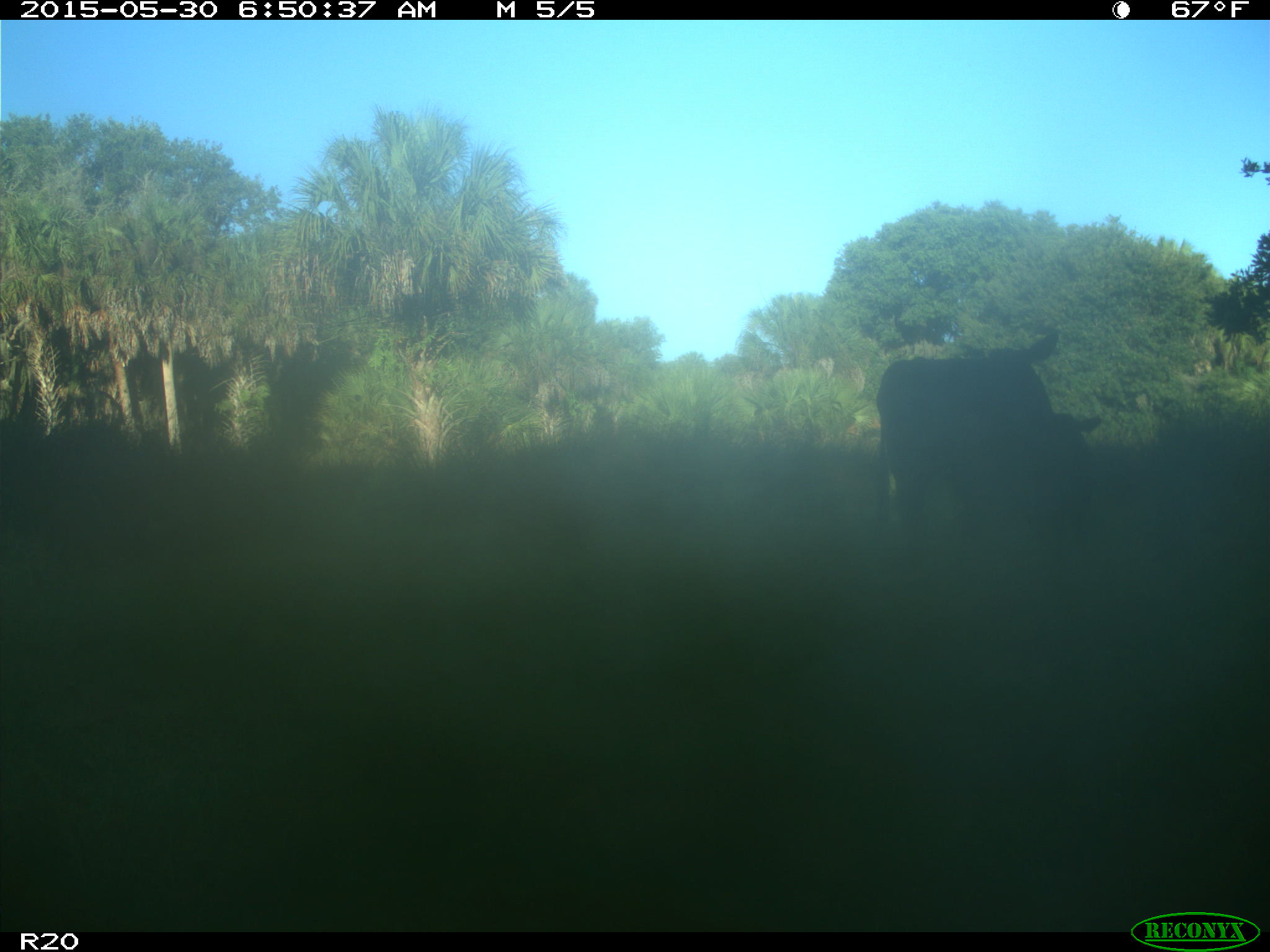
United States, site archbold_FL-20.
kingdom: Animalia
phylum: Chordata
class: Mammalia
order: Artiodactyla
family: Bovidae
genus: Bos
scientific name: Bos taurus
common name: domestic cow